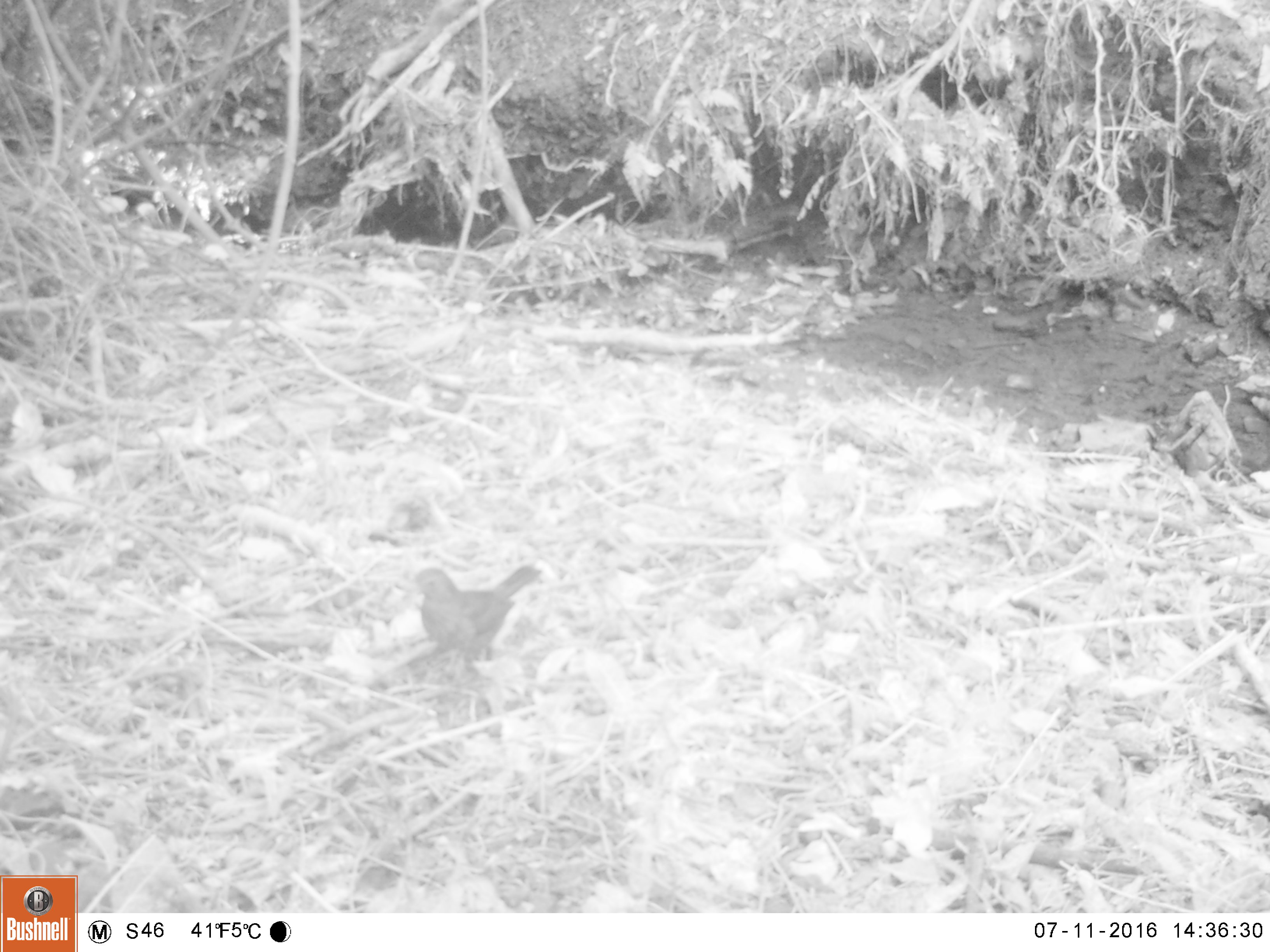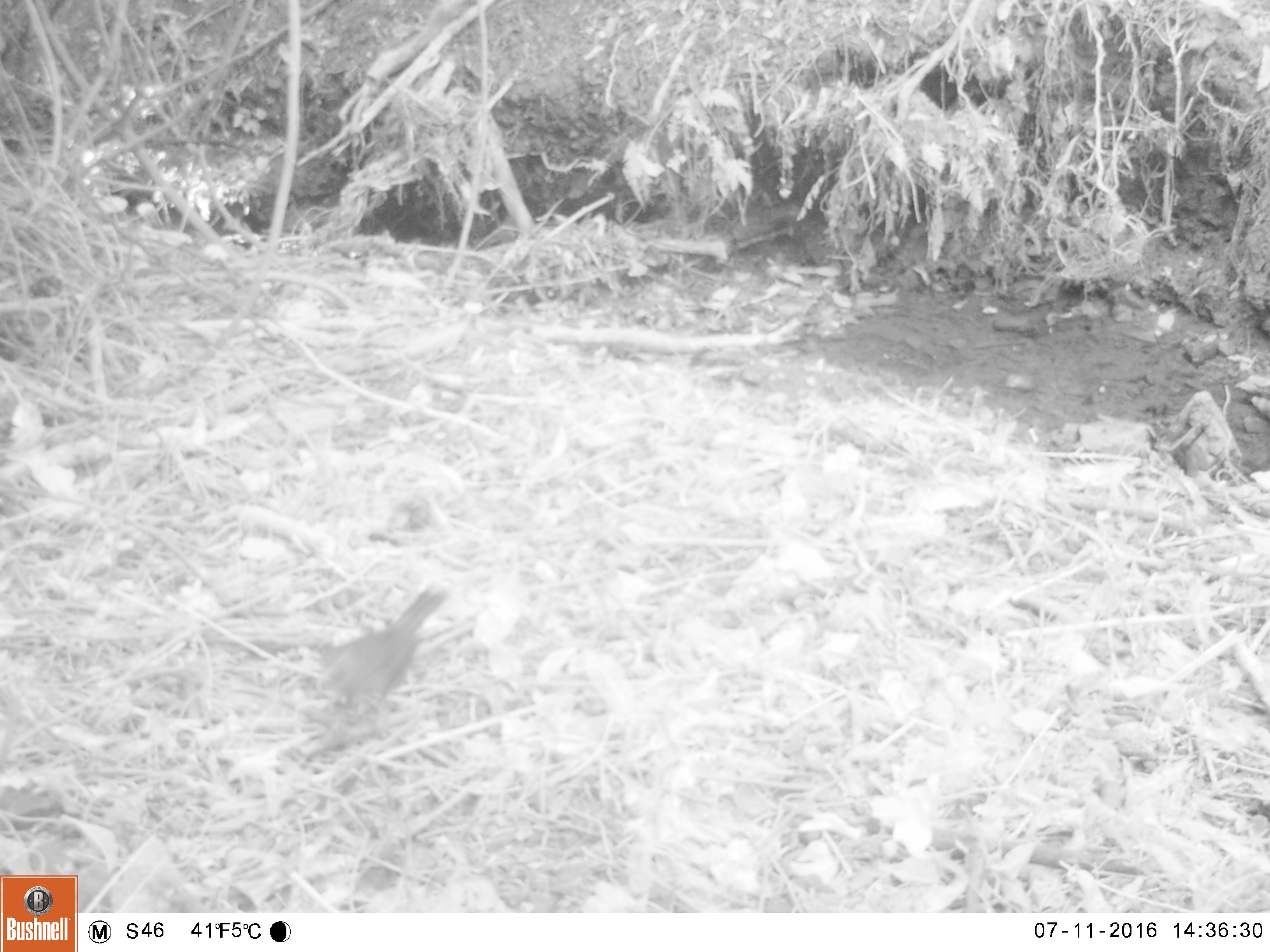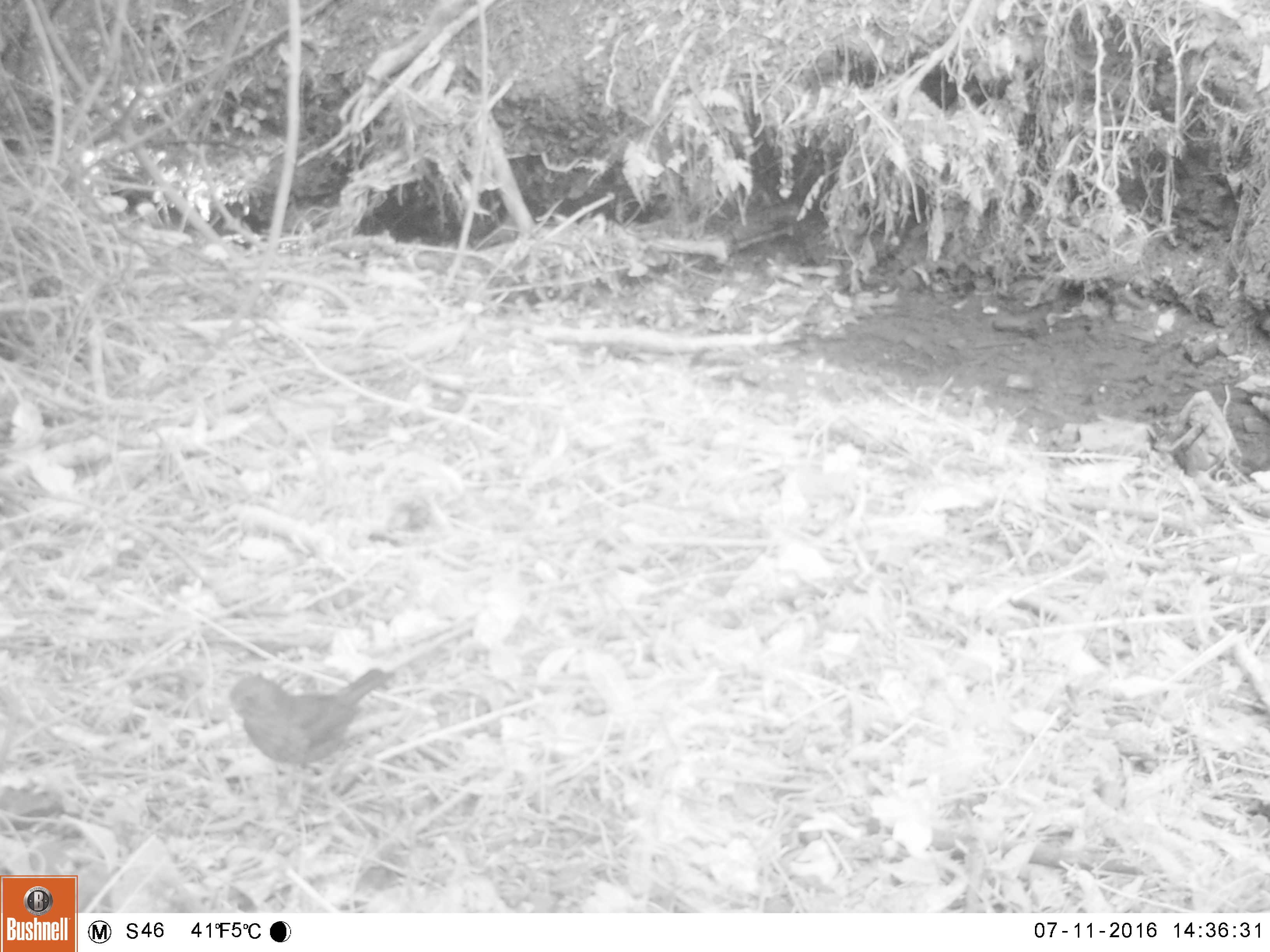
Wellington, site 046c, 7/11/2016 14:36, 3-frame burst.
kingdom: Animalia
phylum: Chordata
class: Aves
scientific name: Aves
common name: bird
Bird (Aves).